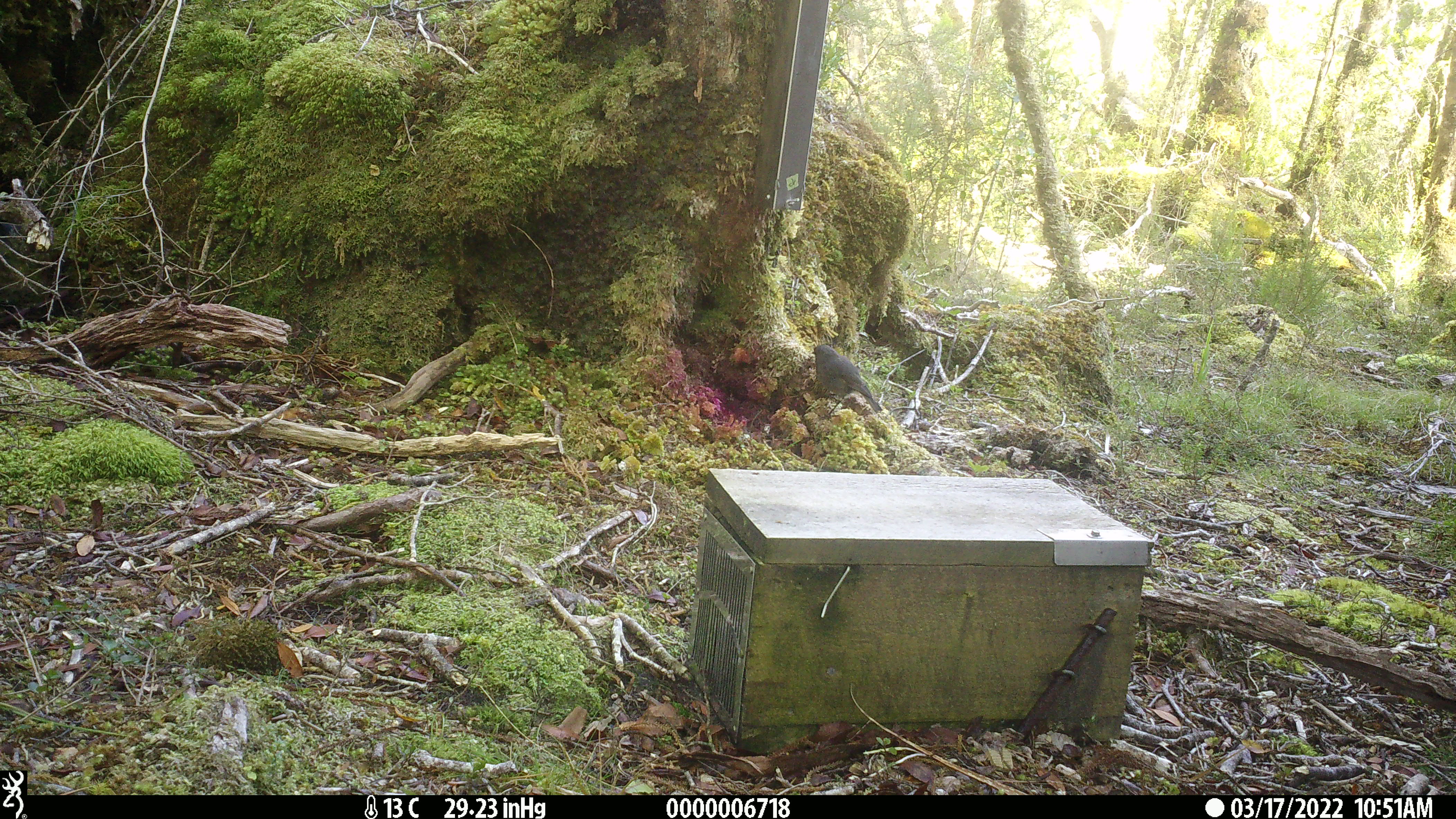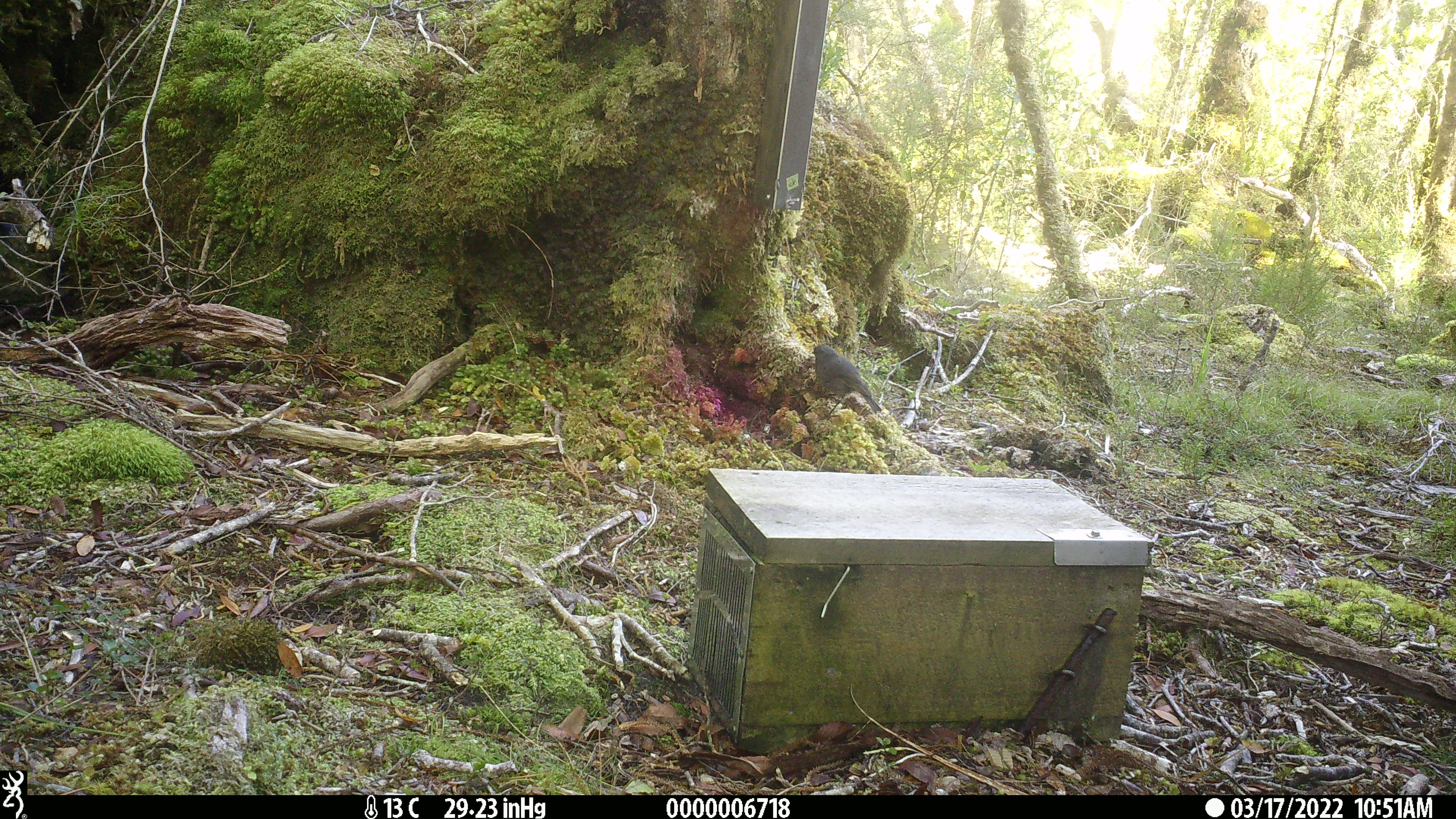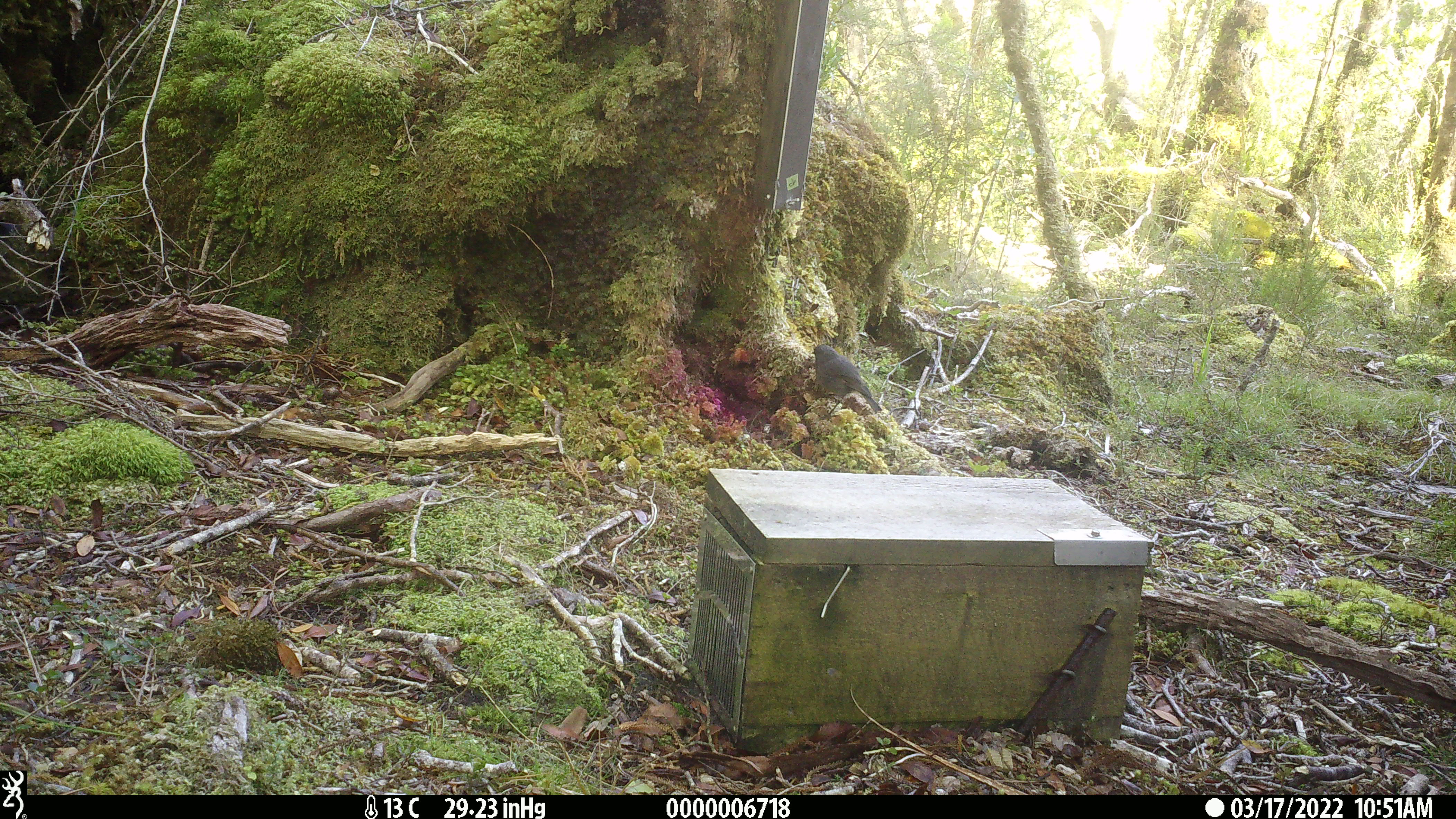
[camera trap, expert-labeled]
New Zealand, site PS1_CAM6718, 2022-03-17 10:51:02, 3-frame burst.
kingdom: Animalia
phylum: Chordata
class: Aves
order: Passeriformes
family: Petroicidae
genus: Petroica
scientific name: Petroica australis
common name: new zealand robin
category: robin